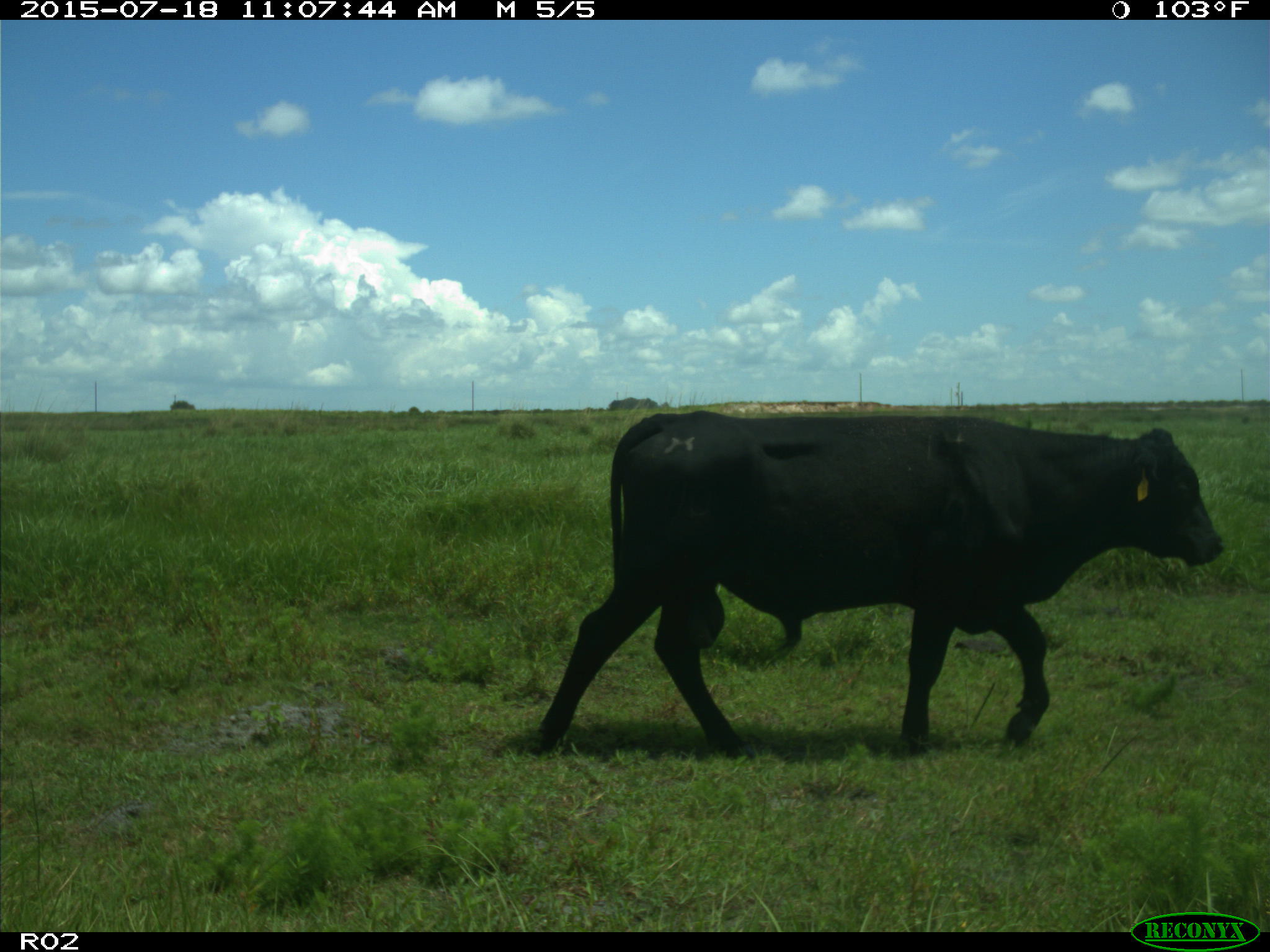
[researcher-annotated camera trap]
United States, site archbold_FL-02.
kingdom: Animalia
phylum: Chordata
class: Mammalia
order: Artiodactyla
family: Bovidae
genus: Bos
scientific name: Bos taurus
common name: domestic cow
Bos taurus (domestic cow).